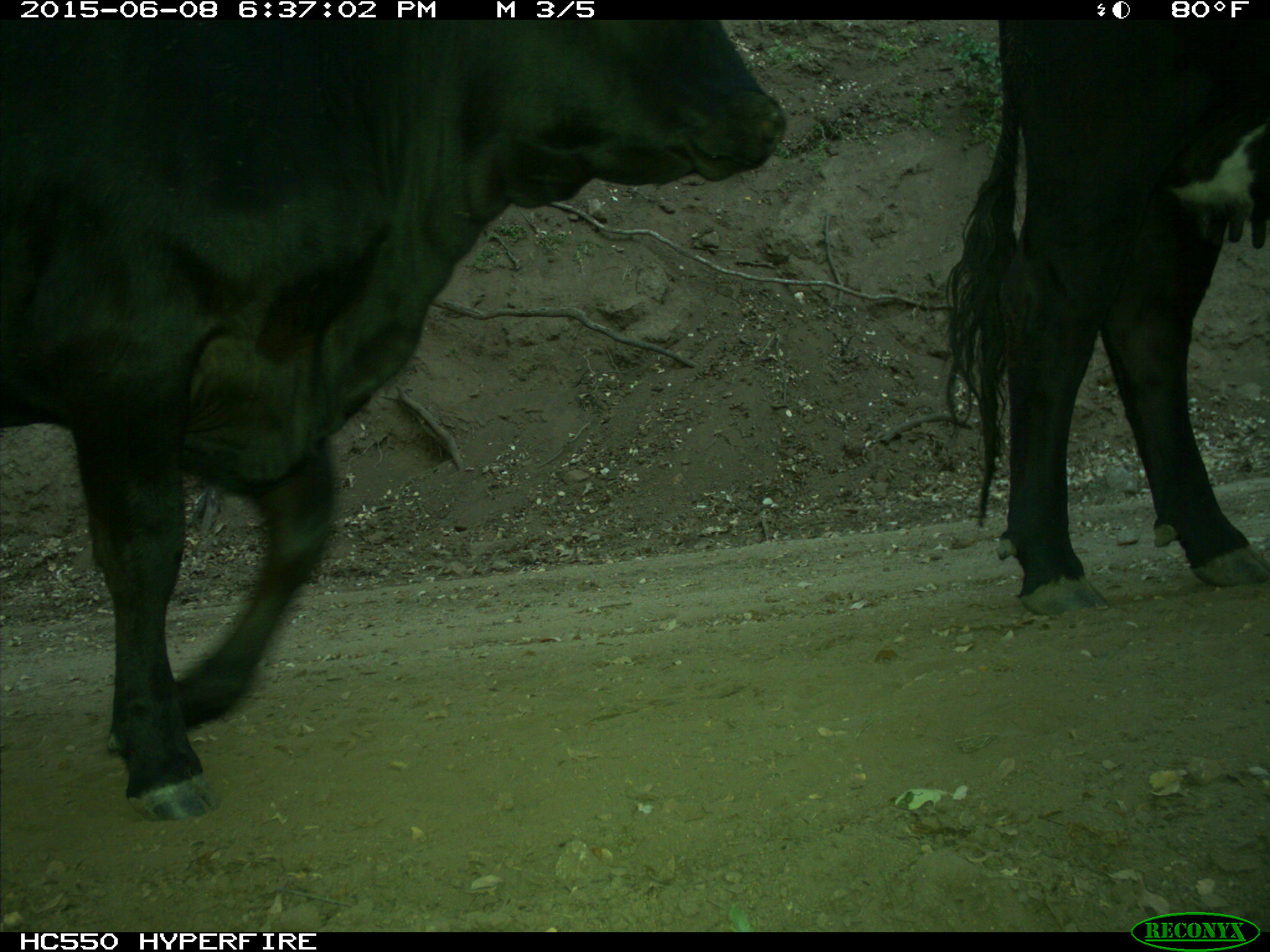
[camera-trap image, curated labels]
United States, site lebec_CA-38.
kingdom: Animalia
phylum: Chordata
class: Mammalia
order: Artiodactyla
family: Bovidae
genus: Bos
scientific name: Bos taurus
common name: domestic cow